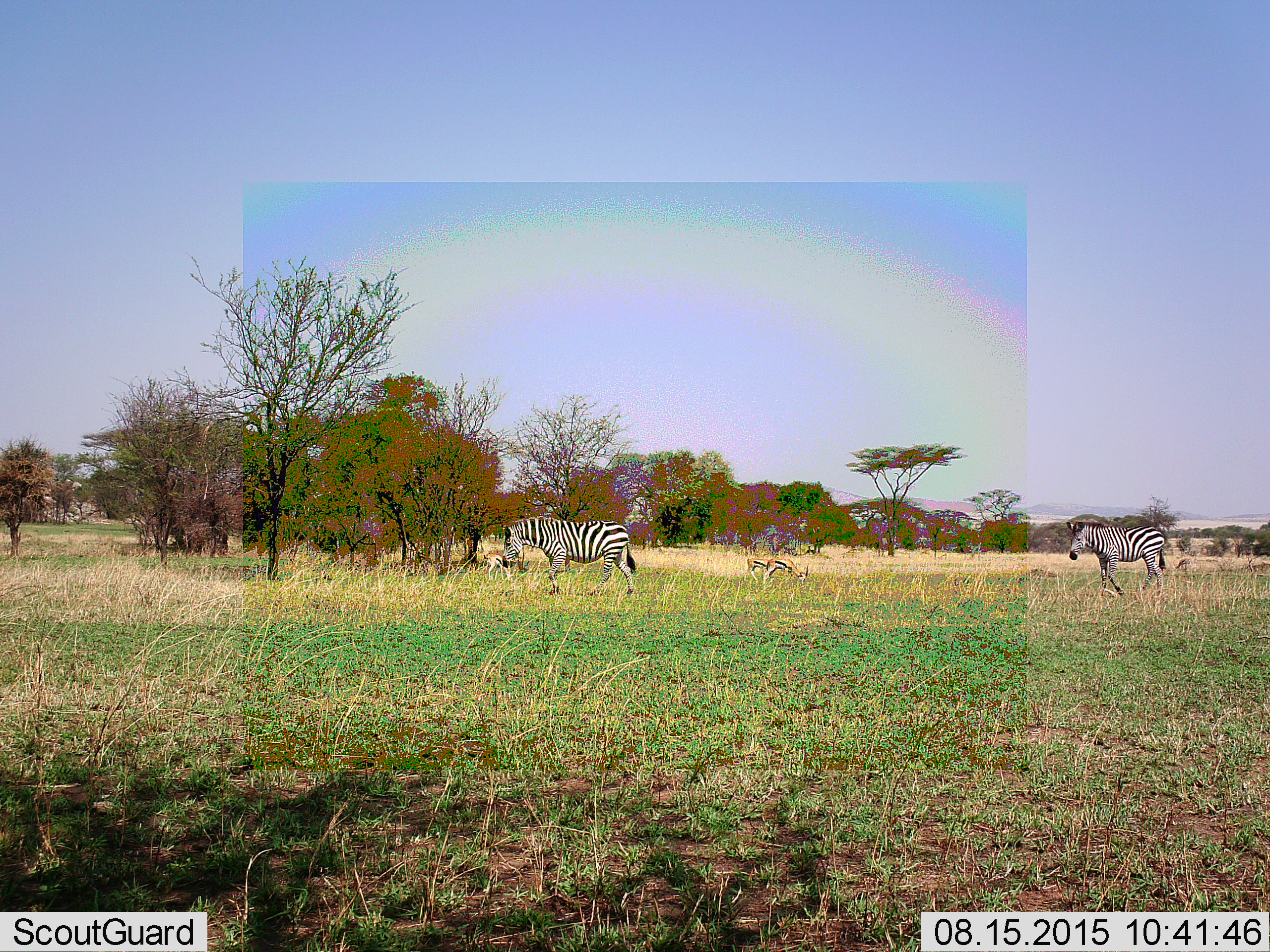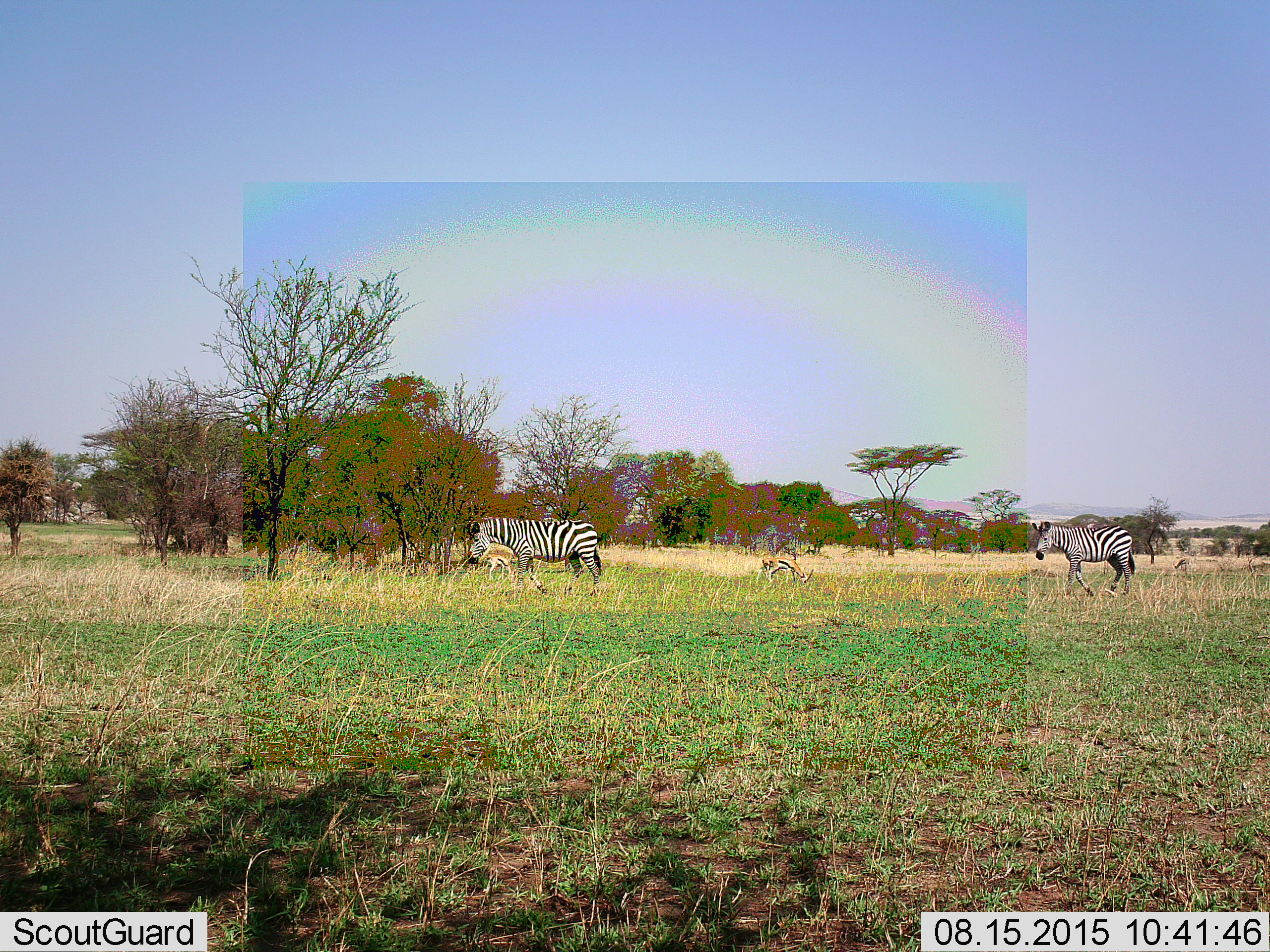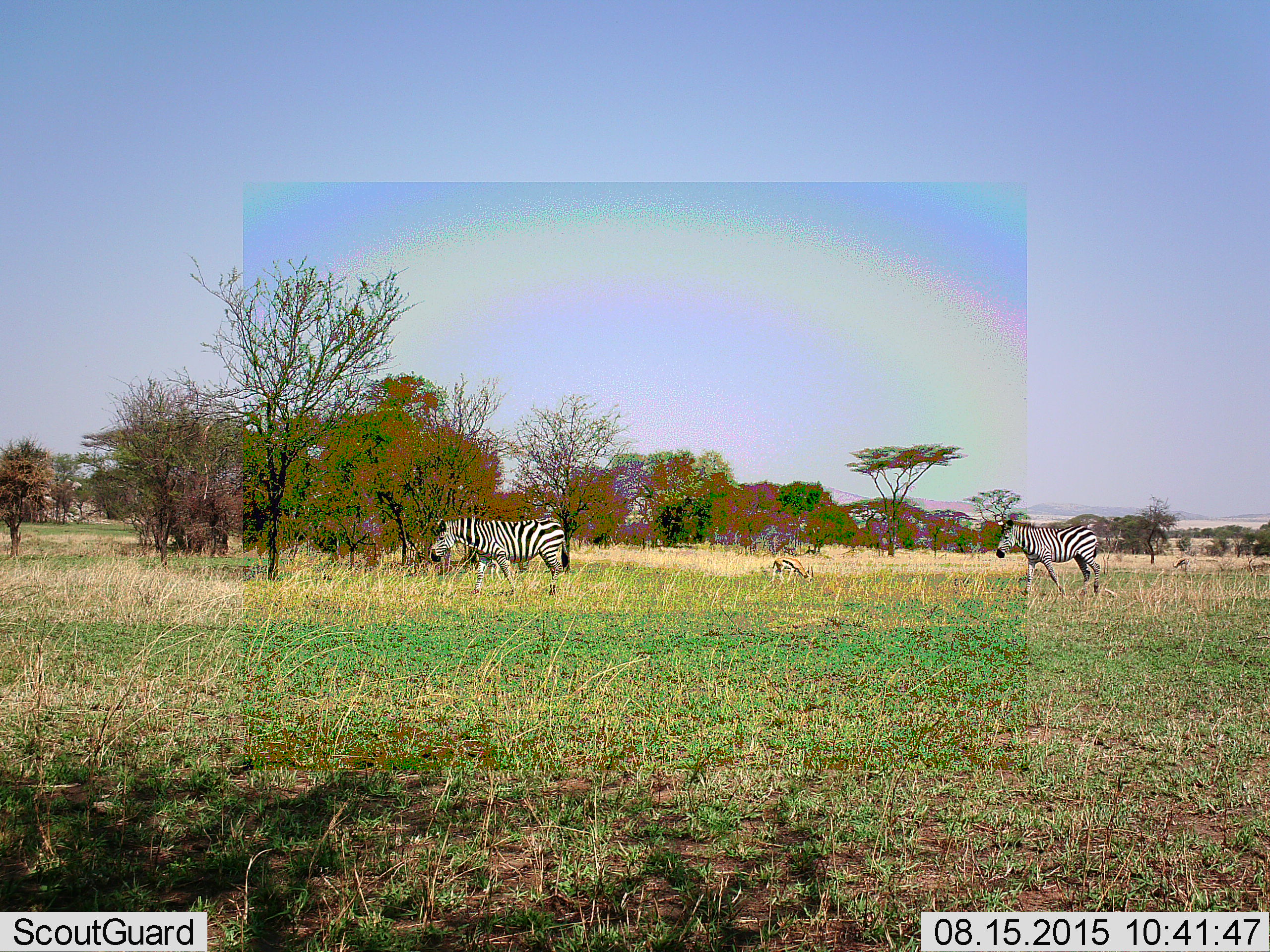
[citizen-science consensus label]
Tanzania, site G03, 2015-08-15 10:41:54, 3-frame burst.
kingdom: Animalia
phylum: Chordata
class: Mammalia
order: Artiodactyla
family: Bovidae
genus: Eudorcas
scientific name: Eudorcas thomsonii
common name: thomson's gazelle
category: gazellethomsons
Gazellethomsons (thomson's gazelle) (Eudorcas thomsonii), count 3. Behavior (volunteer vote fractions): standing 23%, resting 0%, moving 23%, interacting 0%. Young present (vote fraction): 0%. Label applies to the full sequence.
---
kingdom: Animalia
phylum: Chordata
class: Mammalia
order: Perissodactyla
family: Equidae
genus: Equus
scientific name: Equus quagga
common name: plains zebra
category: zebra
Zebra (plains zebra) (Equus quagga), count 2. Behavior (volunteer vote fractions): standing 19%, resting 0%, moving 81%, interacting 0%. Young present (vote fraction): 0%. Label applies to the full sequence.